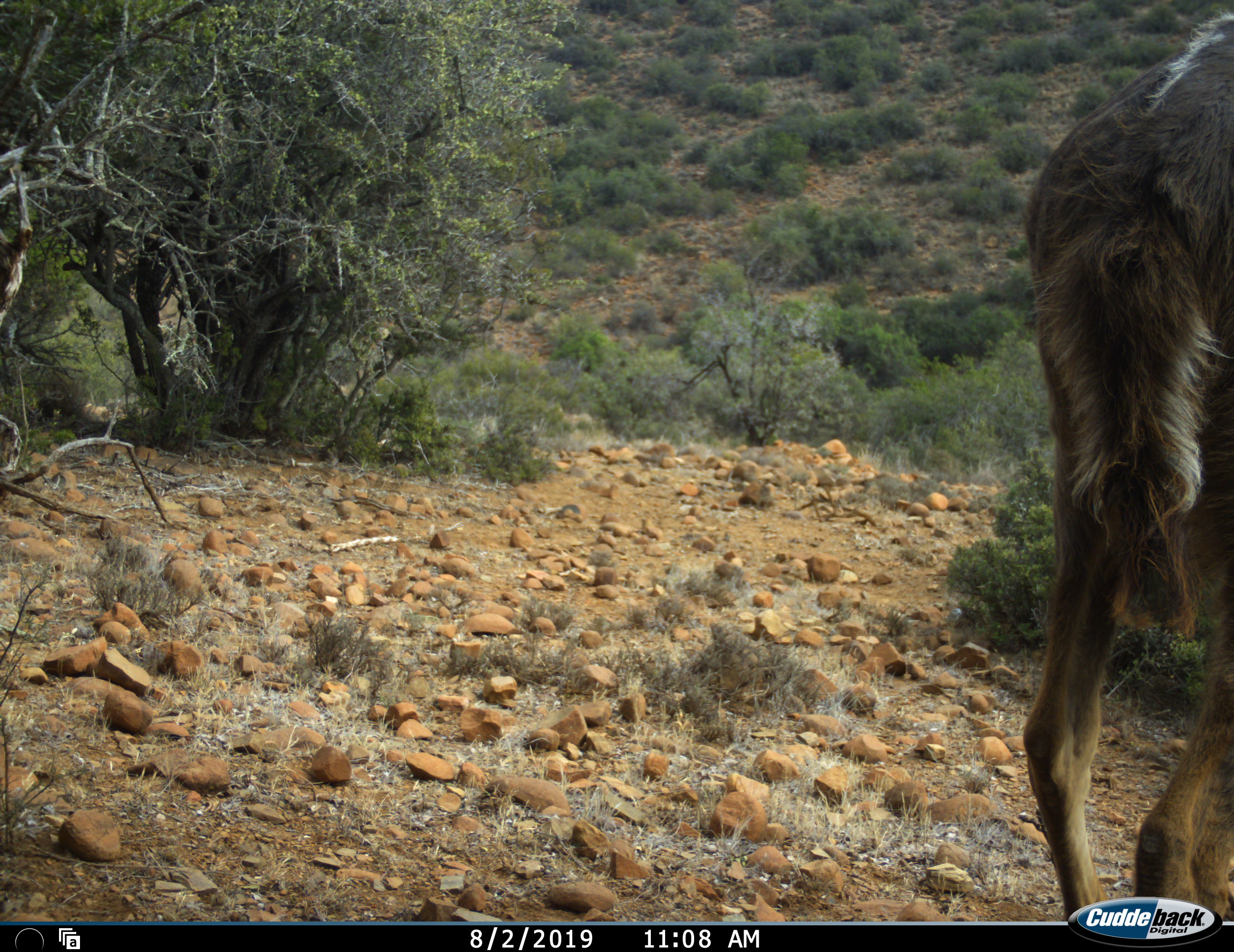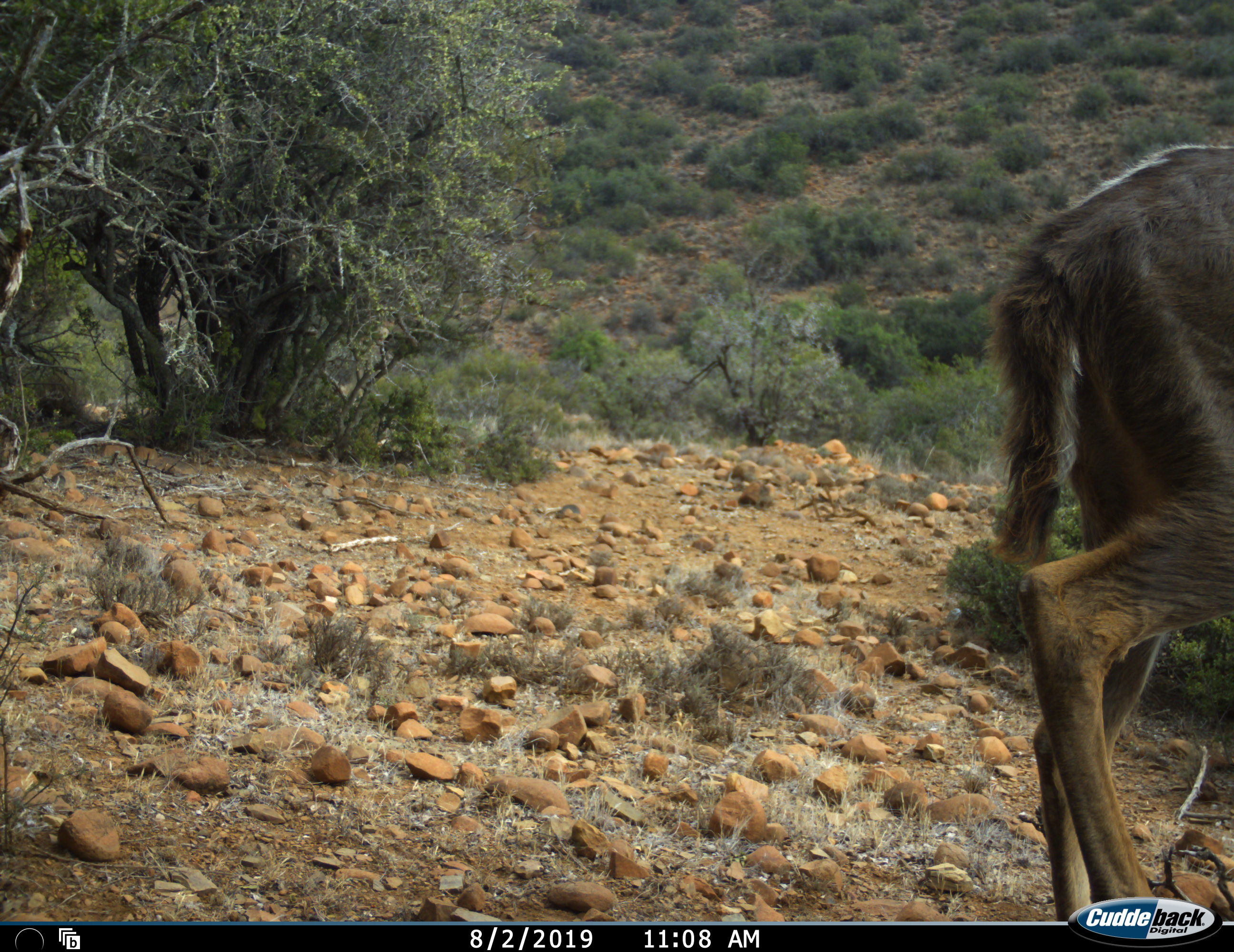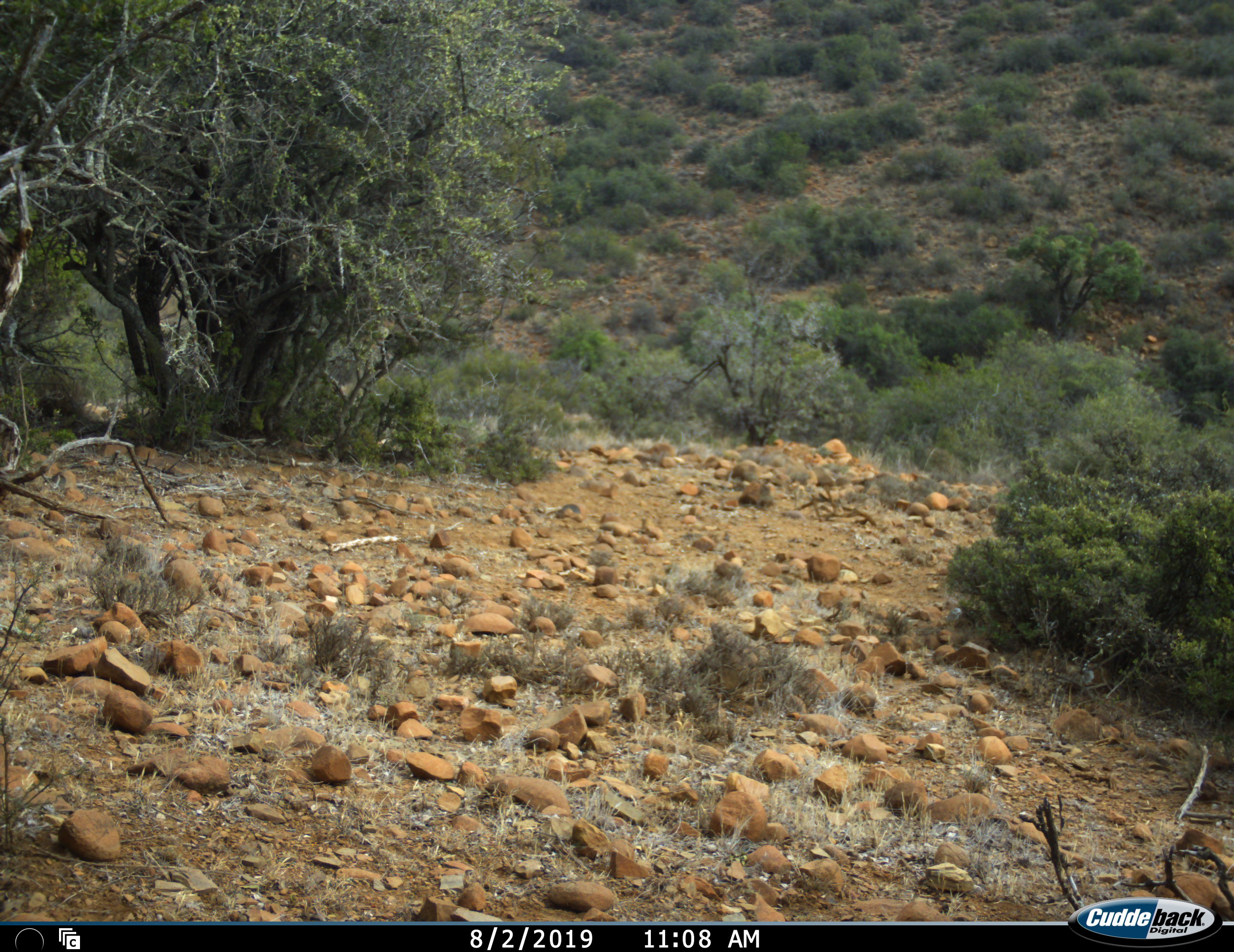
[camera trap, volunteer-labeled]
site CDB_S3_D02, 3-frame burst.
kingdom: Animalia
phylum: Chordata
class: Mammalia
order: Artiodactyla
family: Bovidae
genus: Tragelaphus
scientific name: Tragelaphus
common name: kudu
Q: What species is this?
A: Kudu (Tragelaphus).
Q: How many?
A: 1.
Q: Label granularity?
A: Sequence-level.